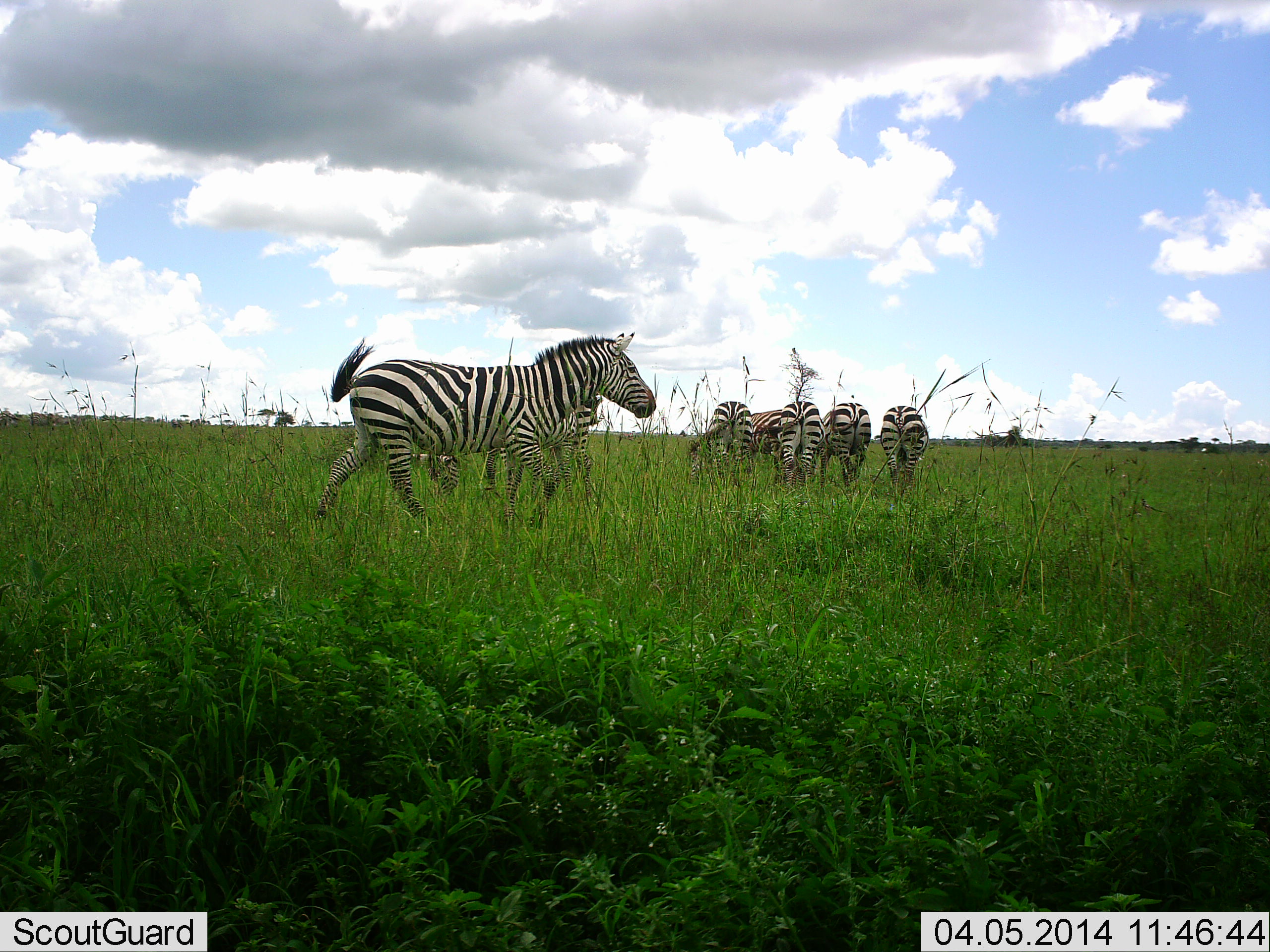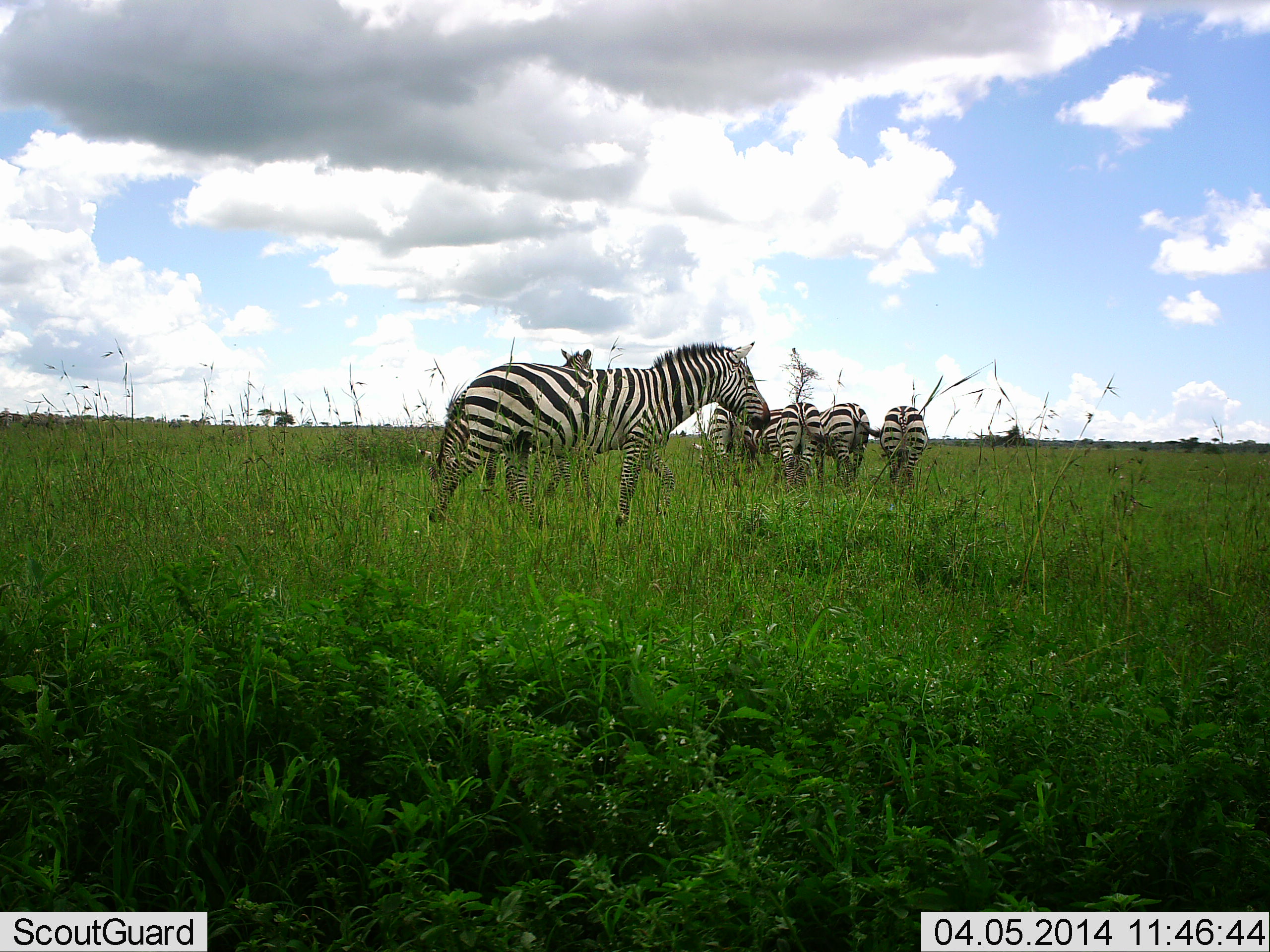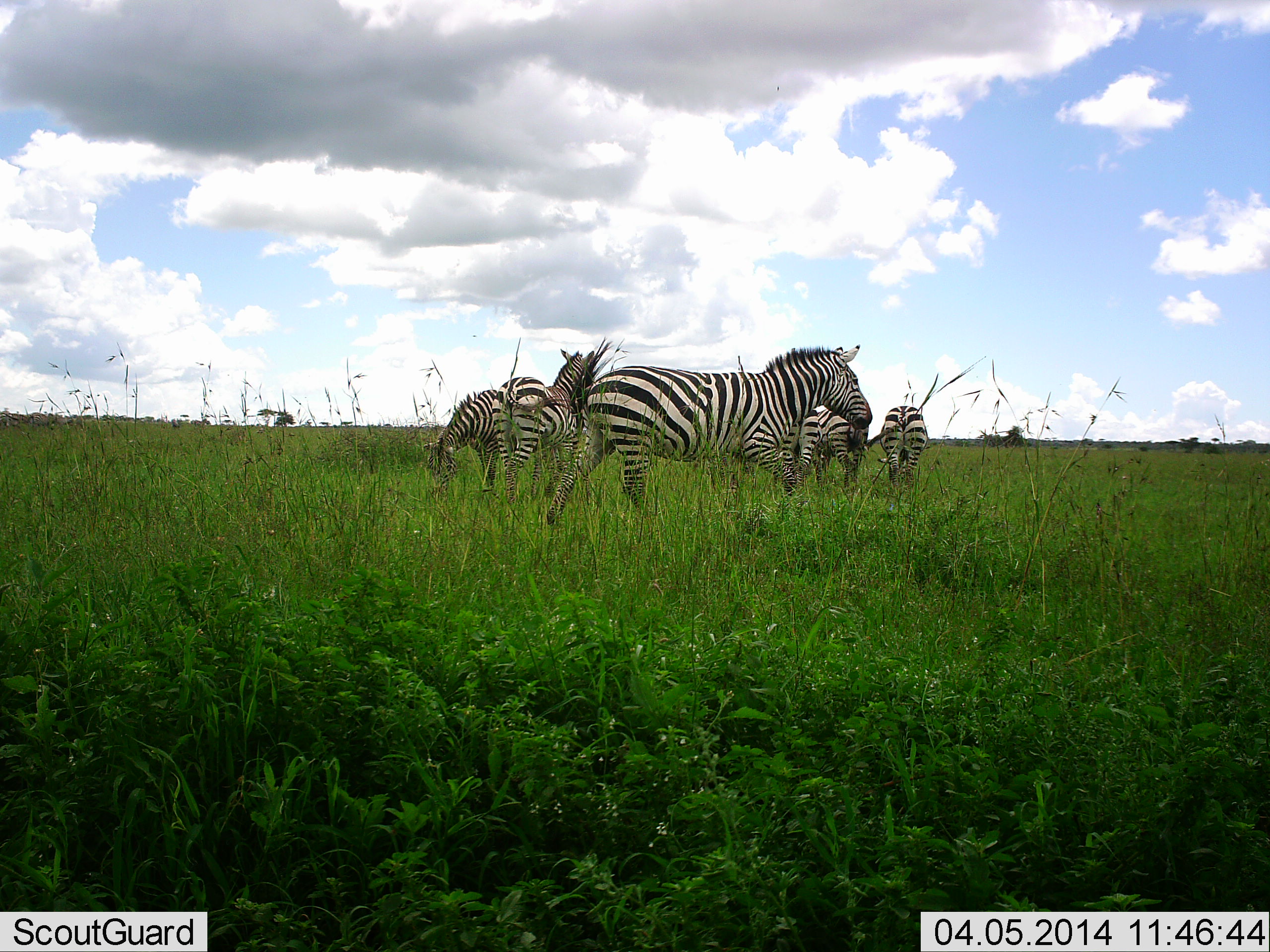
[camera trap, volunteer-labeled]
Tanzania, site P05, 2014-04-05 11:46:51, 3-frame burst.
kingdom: Animalia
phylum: Chordata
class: Mammalia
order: Perissodactyla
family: Equidae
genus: Equus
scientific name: Equus quagga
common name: plains zebra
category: zebra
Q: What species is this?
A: Zebra (plains zebra) (Equus quagga).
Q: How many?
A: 7.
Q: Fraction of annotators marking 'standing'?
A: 70%.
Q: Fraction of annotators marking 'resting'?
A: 0%.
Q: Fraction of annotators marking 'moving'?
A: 90%.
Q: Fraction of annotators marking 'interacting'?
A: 10%.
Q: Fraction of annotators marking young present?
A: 0%.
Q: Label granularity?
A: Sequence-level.